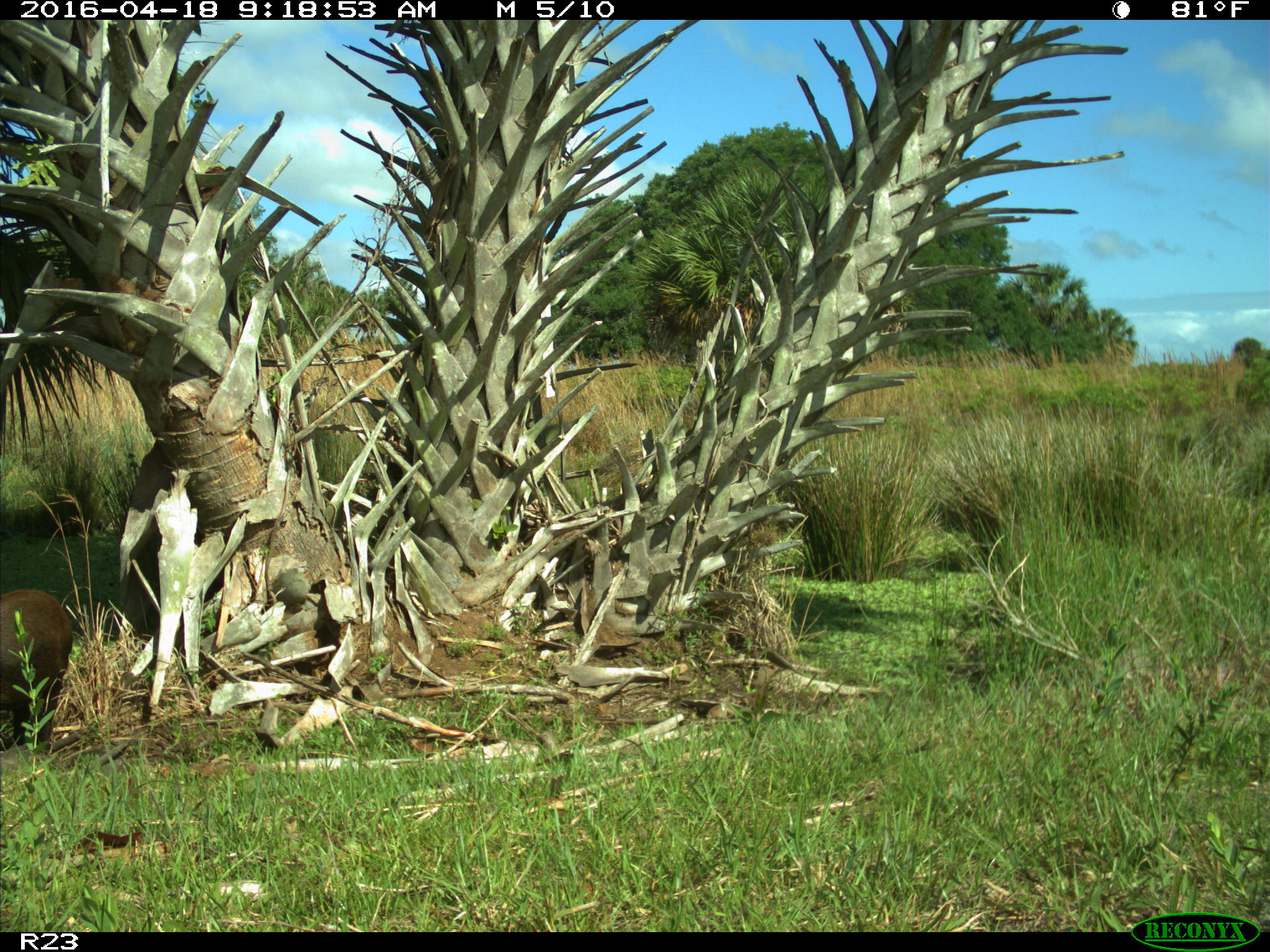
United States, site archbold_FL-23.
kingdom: Animalia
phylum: Chordata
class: Mammalia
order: Artiodactyla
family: Suidae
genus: Sus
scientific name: Sus scrofa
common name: wild boar